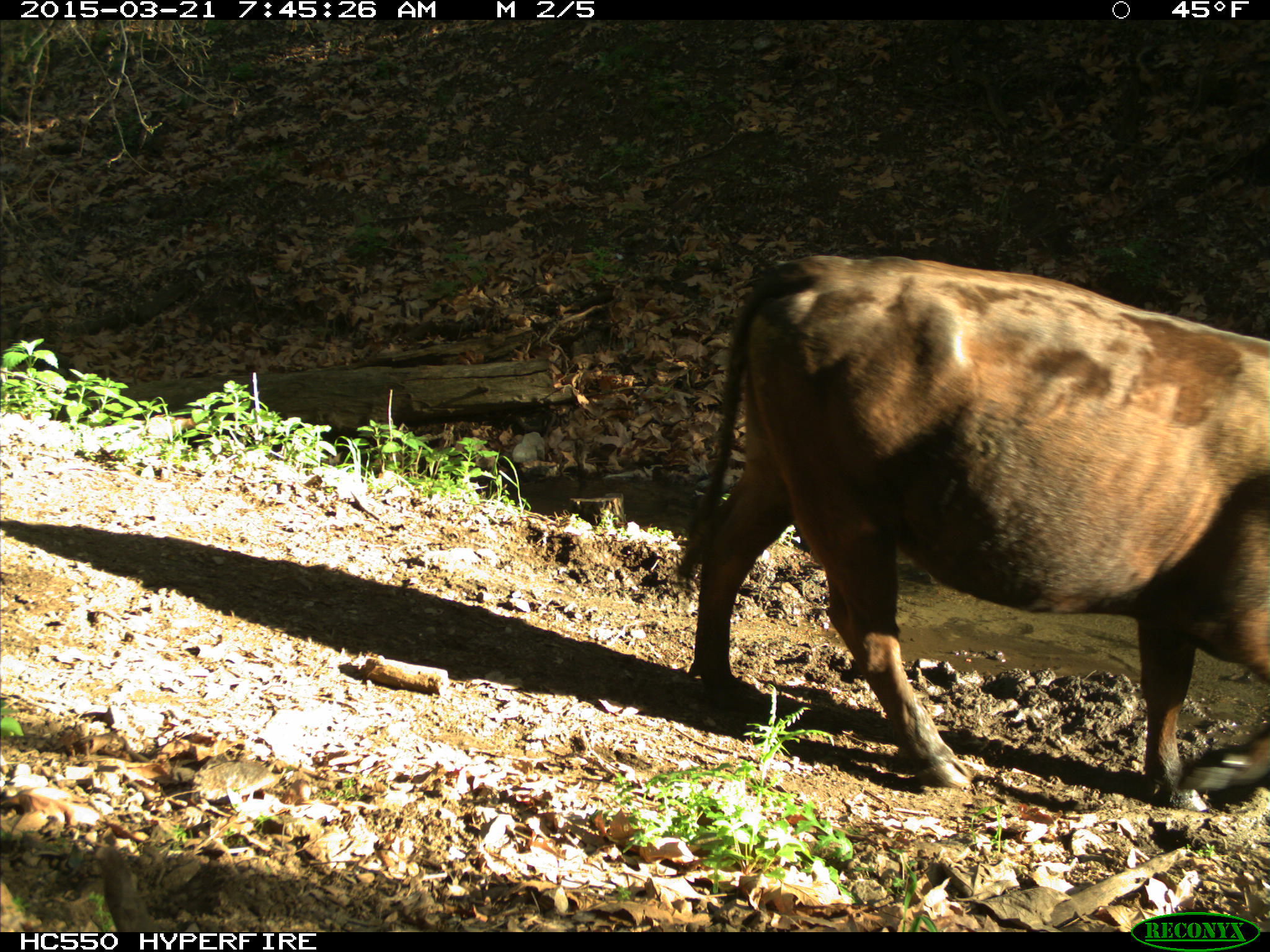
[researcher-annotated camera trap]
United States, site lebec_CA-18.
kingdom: Animalia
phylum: Chordata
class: Mammalia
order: Artiodactyla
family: Bovidae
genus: Bos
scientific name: Bos taurus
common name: domestic cow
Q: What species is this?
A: Bos taurus (domestic cow).